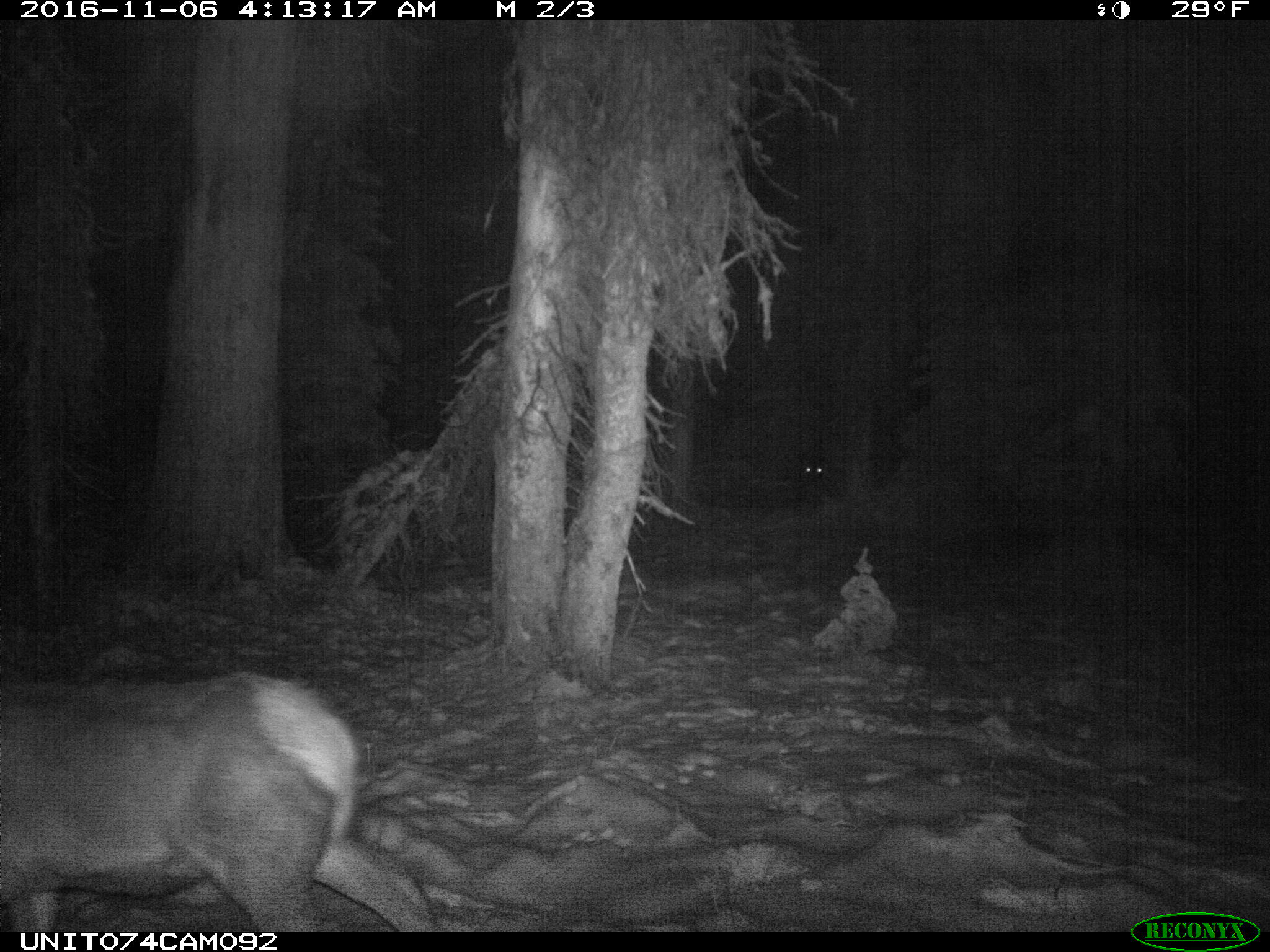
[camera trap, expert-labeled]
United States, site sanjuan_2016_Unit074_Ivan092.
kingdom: Animalia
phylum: Chordata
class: Mammalia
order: Artiodactyla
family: Cervidae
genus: Cervus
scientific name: Cervus elaphus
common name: red deer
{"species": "Cervus elaphus (red deer)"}